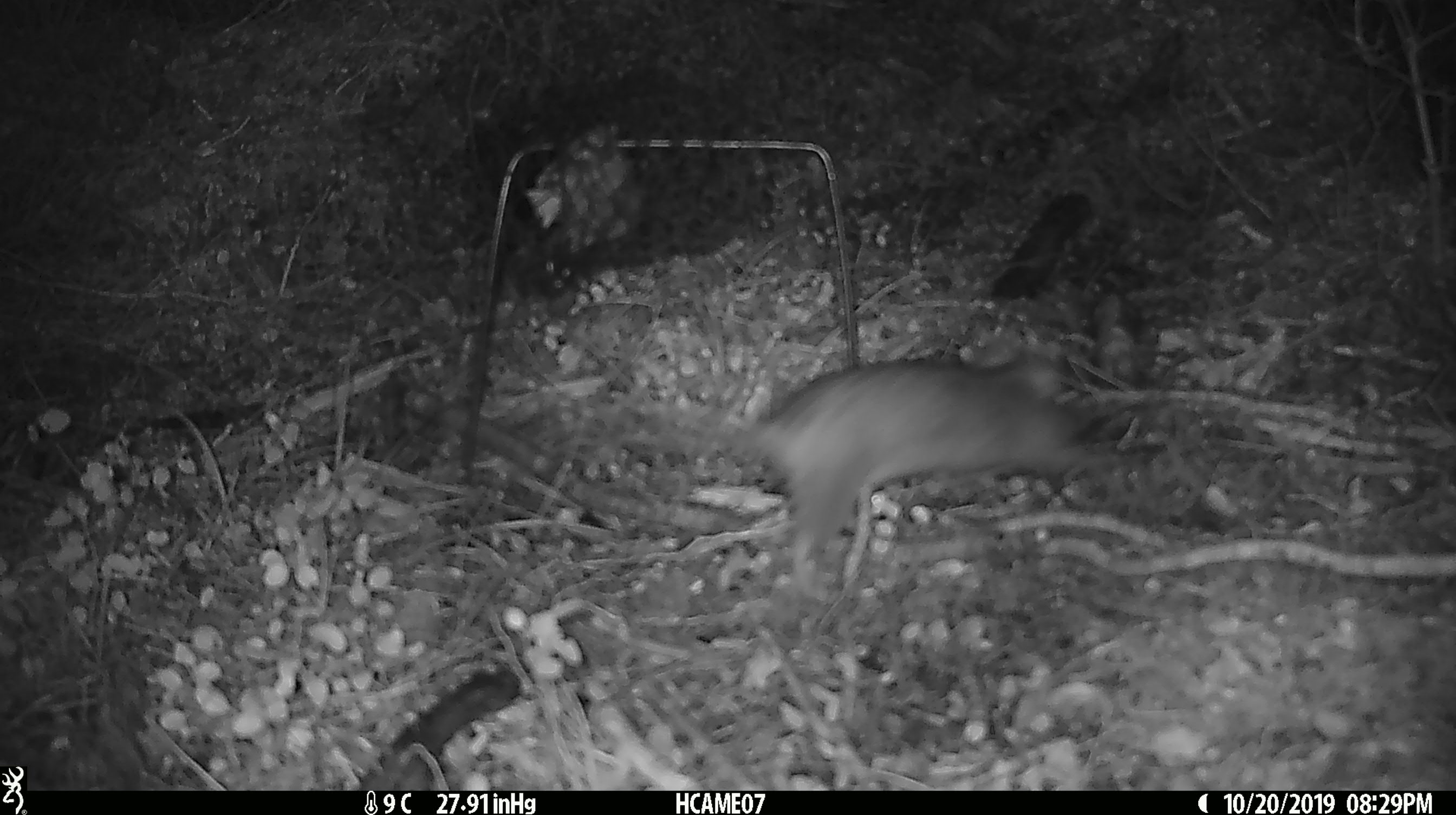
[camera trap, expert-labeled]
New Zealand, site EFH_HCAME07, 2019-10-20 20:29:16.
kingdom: Animalia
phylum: Chordata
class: Mammalia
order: Rodentia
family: Muridae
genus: Rattus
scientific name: Rattus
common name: rat